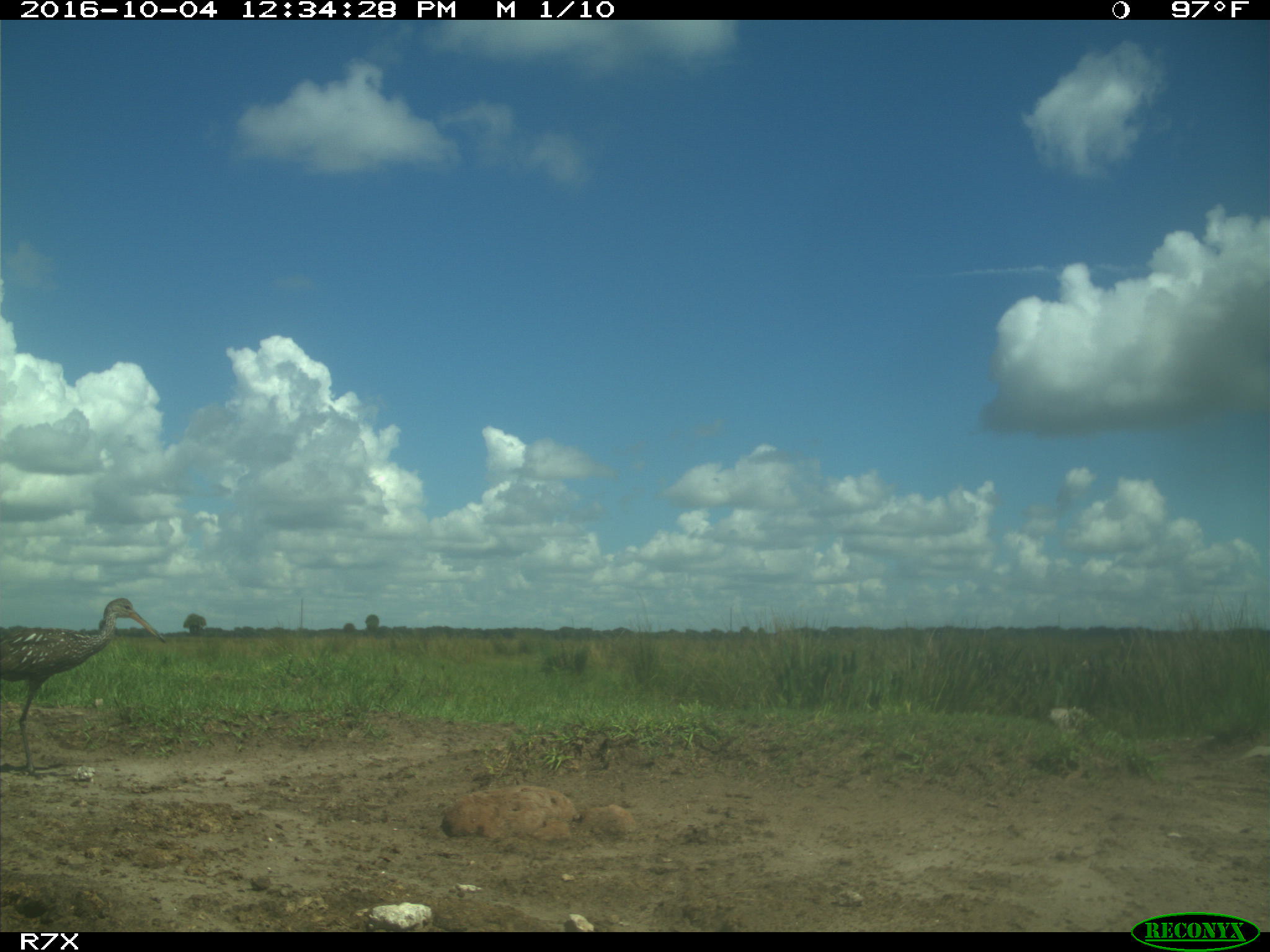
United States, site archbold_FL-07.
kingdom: Animalia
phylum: Chordata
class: Aves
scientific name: Aves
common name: birds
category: unidentified bird